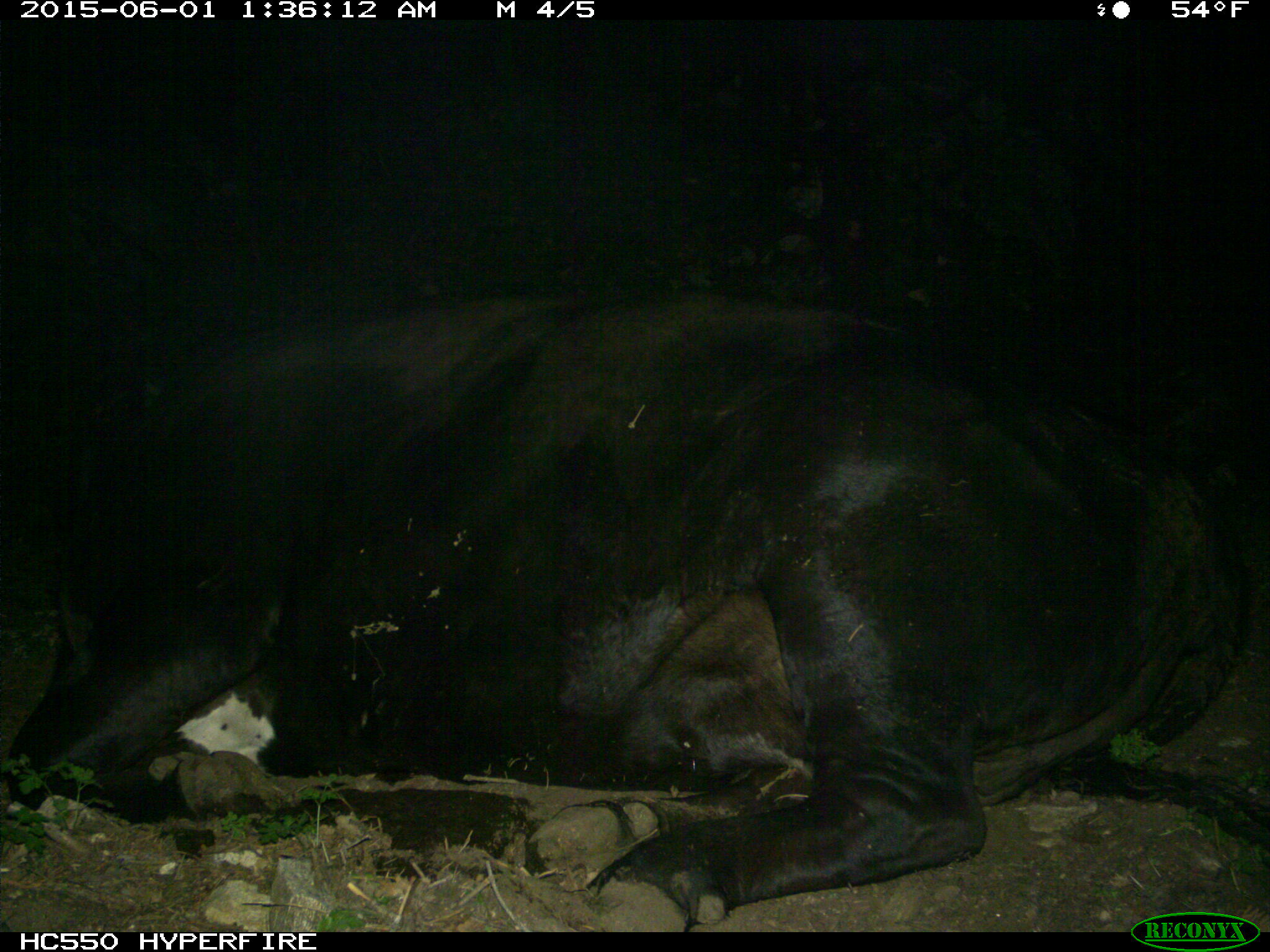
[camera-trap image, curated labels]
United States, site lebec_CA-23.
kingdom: Animalia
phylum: Chordata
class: Mammalia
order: Artiodactyla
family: Bovidae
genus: Bos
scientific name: Bos taurus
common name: domestic cow